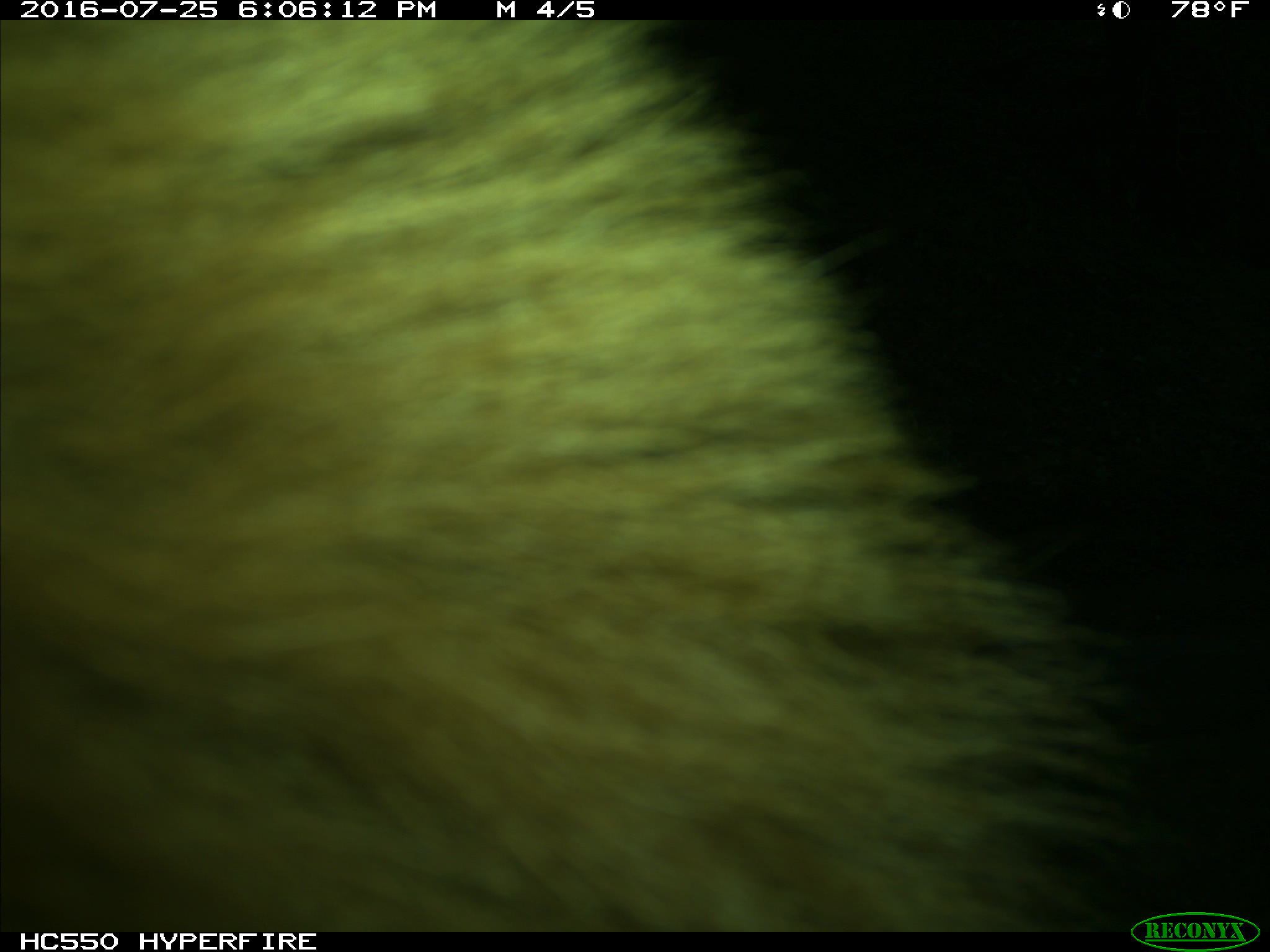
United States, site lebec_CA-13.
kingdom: Animalia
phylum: Chordata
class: Mammalia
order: Carnivora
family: Ursidae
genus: Ursus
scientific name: Ursus americanus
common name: american black bear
Ursus americanus (american black bear).